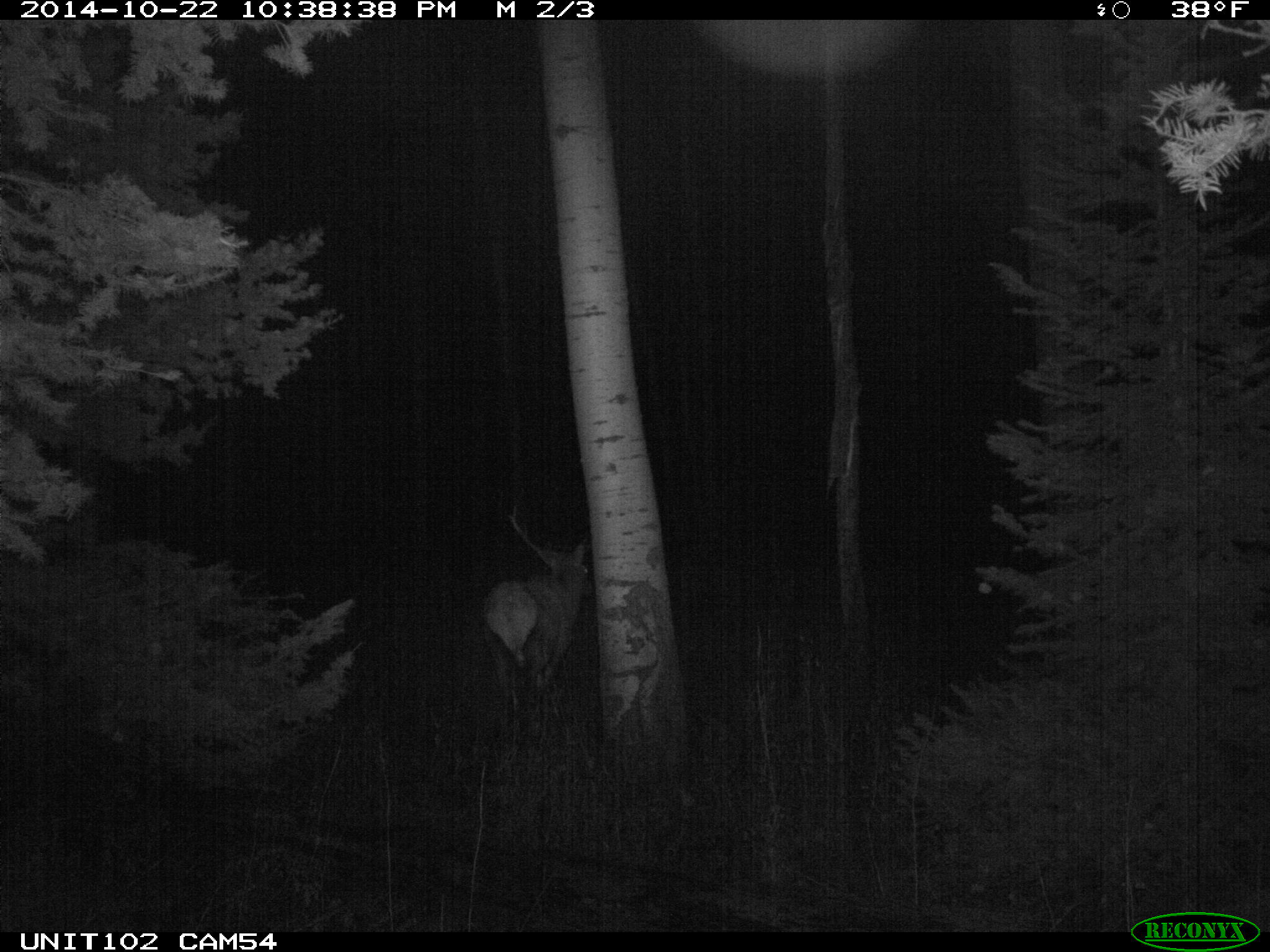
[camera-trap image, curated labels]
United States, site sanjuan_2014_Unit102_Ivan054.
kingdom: Animalia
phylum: Chordata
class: Mammalia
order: Artiodactyla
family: Cervidae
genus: Cervus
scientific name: Cervus elaphus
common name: red deer